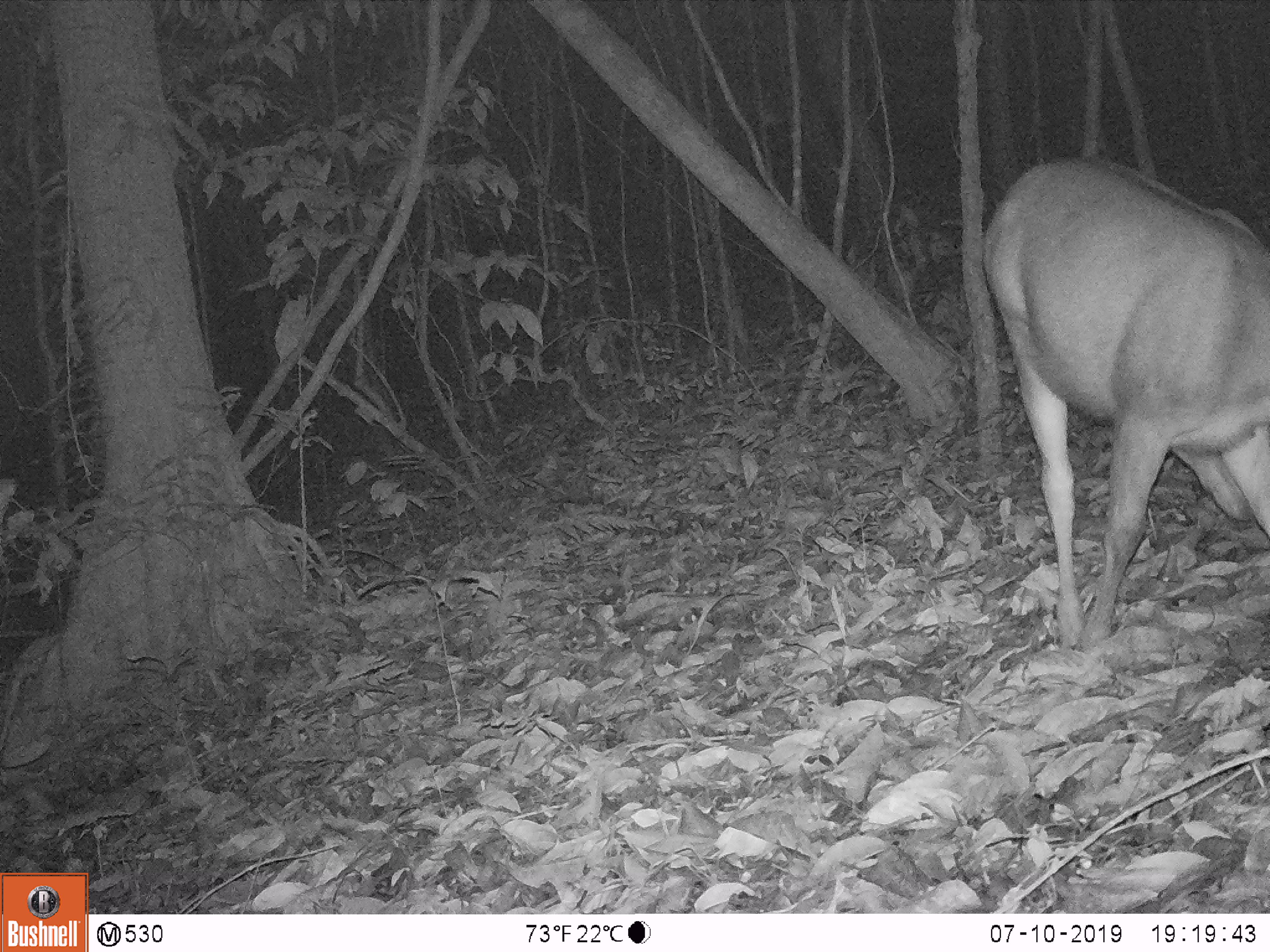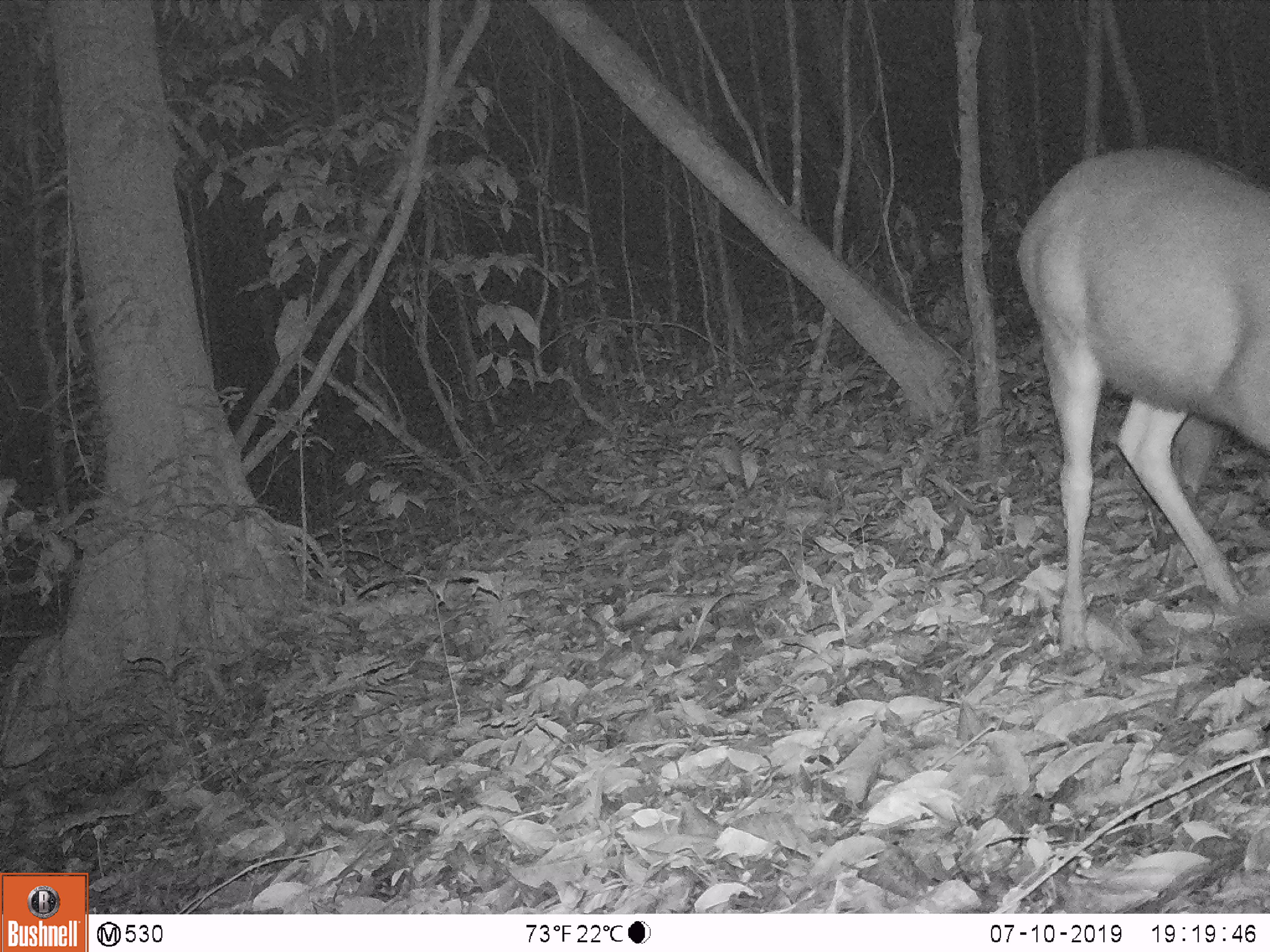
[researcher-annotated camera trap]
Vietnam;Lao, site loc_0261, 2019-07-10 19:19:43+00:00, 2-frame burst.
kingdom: Animalia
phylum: Chordata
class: Mammalia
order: Artiodactyla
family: Cervidae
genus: Rusa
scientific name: Rusa unicolor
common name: sambar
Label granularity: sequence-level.